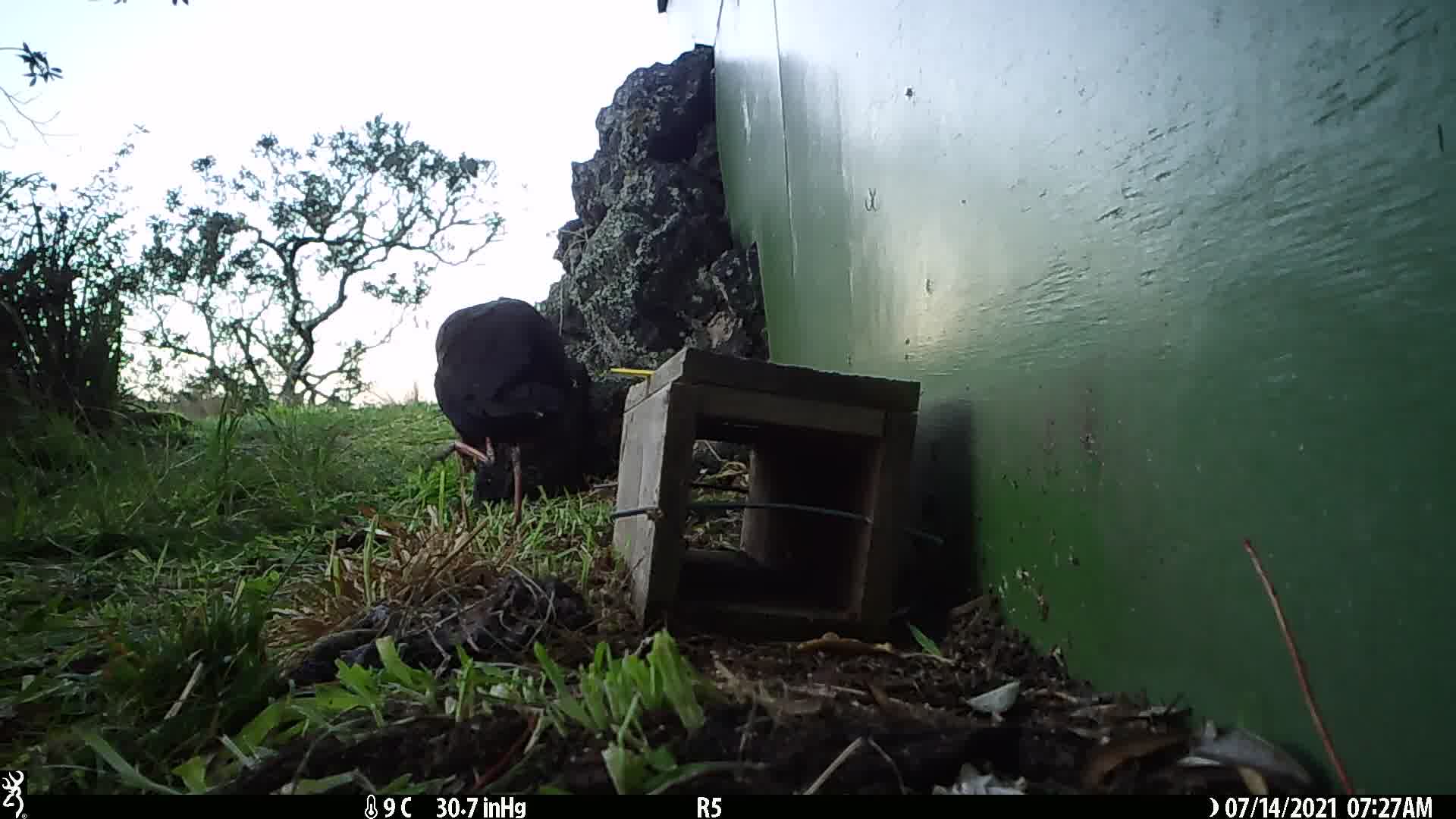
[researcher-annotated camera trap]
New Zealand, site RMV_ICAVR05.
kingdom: Animalia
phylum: Chordata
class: Aves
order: Gruiformes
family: Rallidae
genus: Porphyrio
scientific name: Porphyrio melanotus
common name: australasian swamphen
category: pukeko